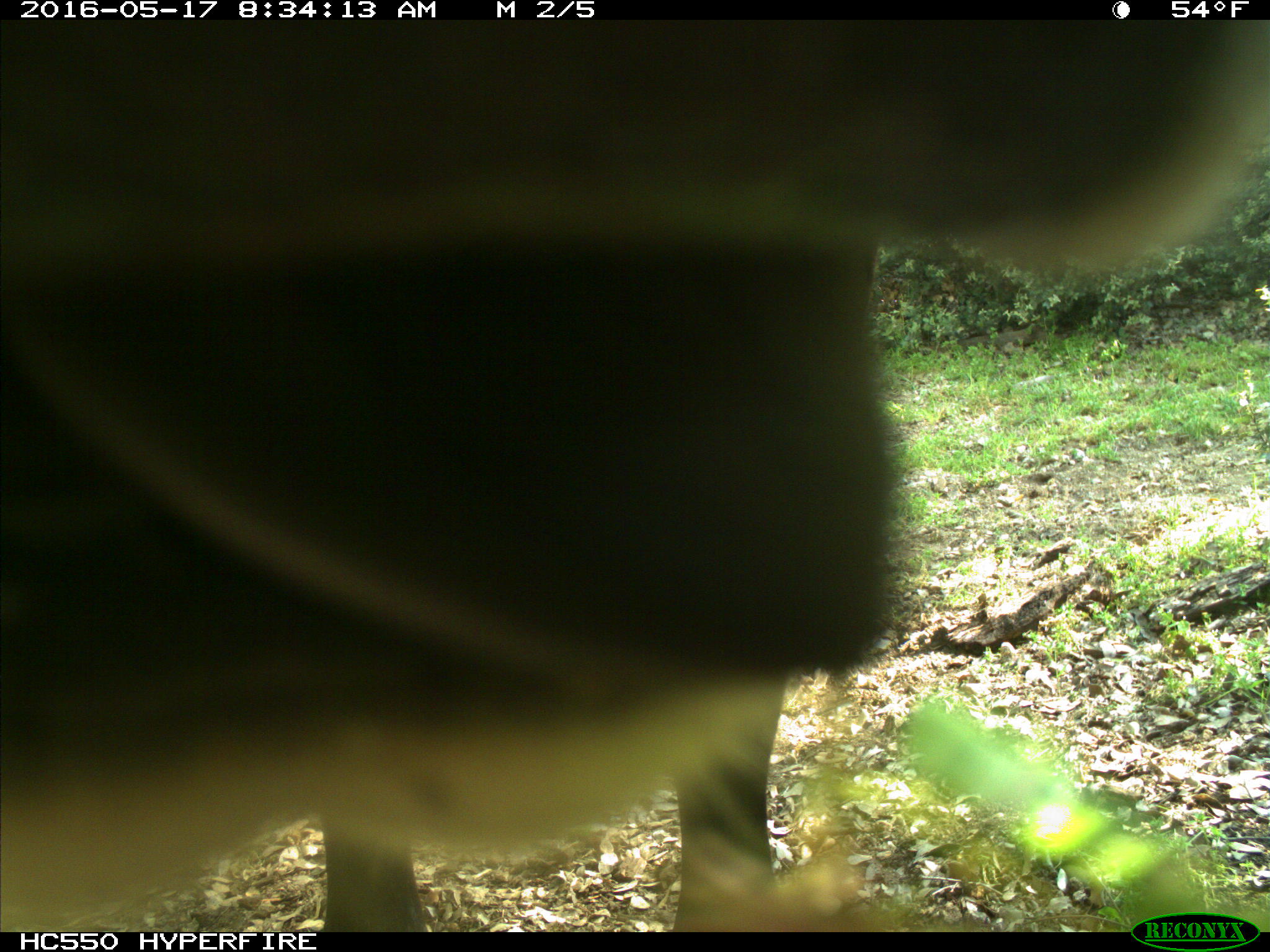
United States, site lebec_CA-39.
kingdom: Animalia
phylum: Chordata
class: Mammalia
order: Artiodactyla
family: Bovidae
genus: Bos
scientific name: Bos taurus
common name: domestic cow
Bos taurus (domestic cow).